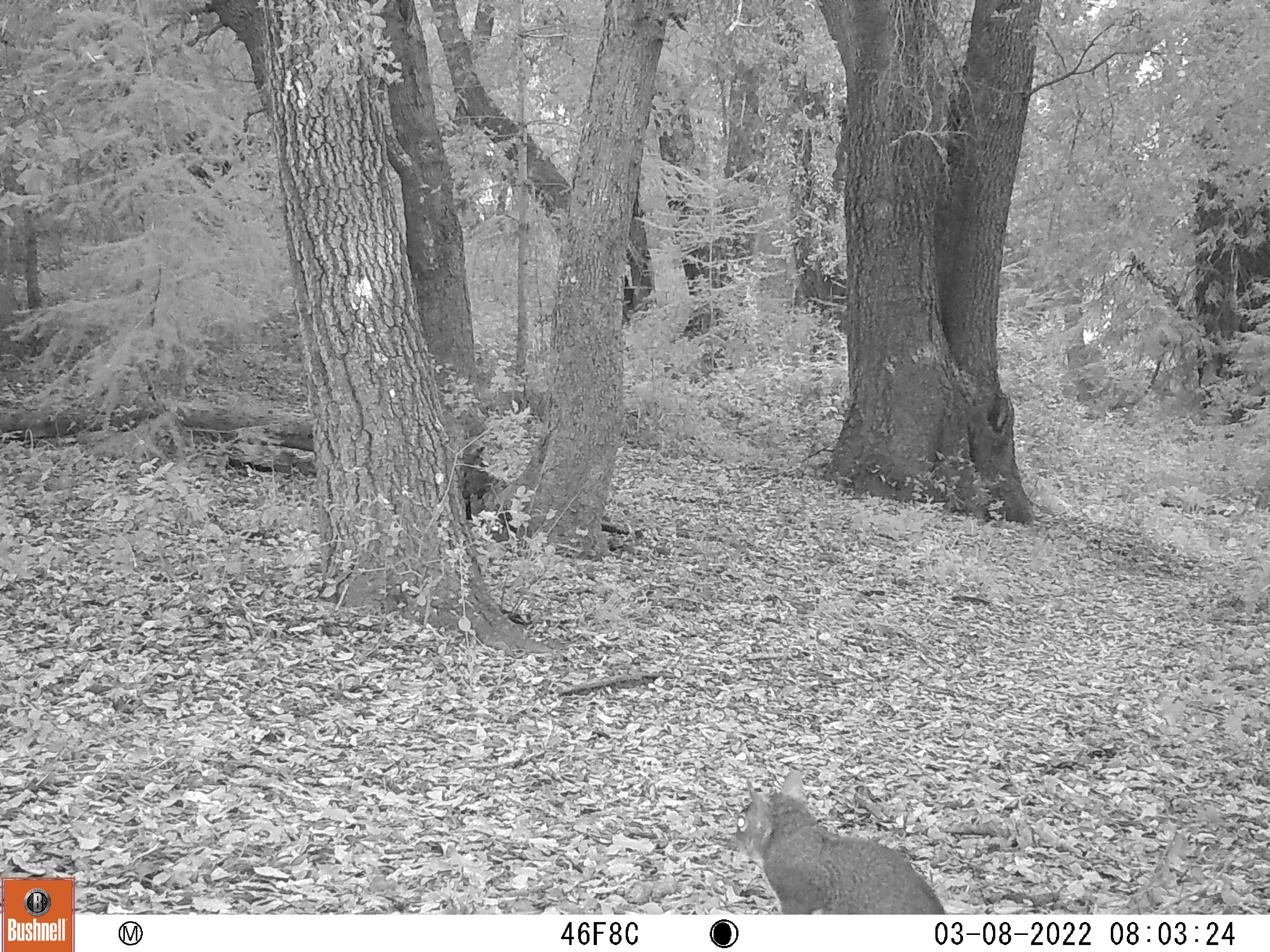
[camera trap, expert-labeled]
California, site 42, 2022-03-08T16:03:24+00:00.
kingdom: Animalia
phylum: Chordata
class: Mammalia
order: Rodentia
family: Sciuridae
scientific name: Sciuridae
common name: squirrel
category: unknown squirrel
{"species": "unknown squirrel (squirrel) (Sciuridae)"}